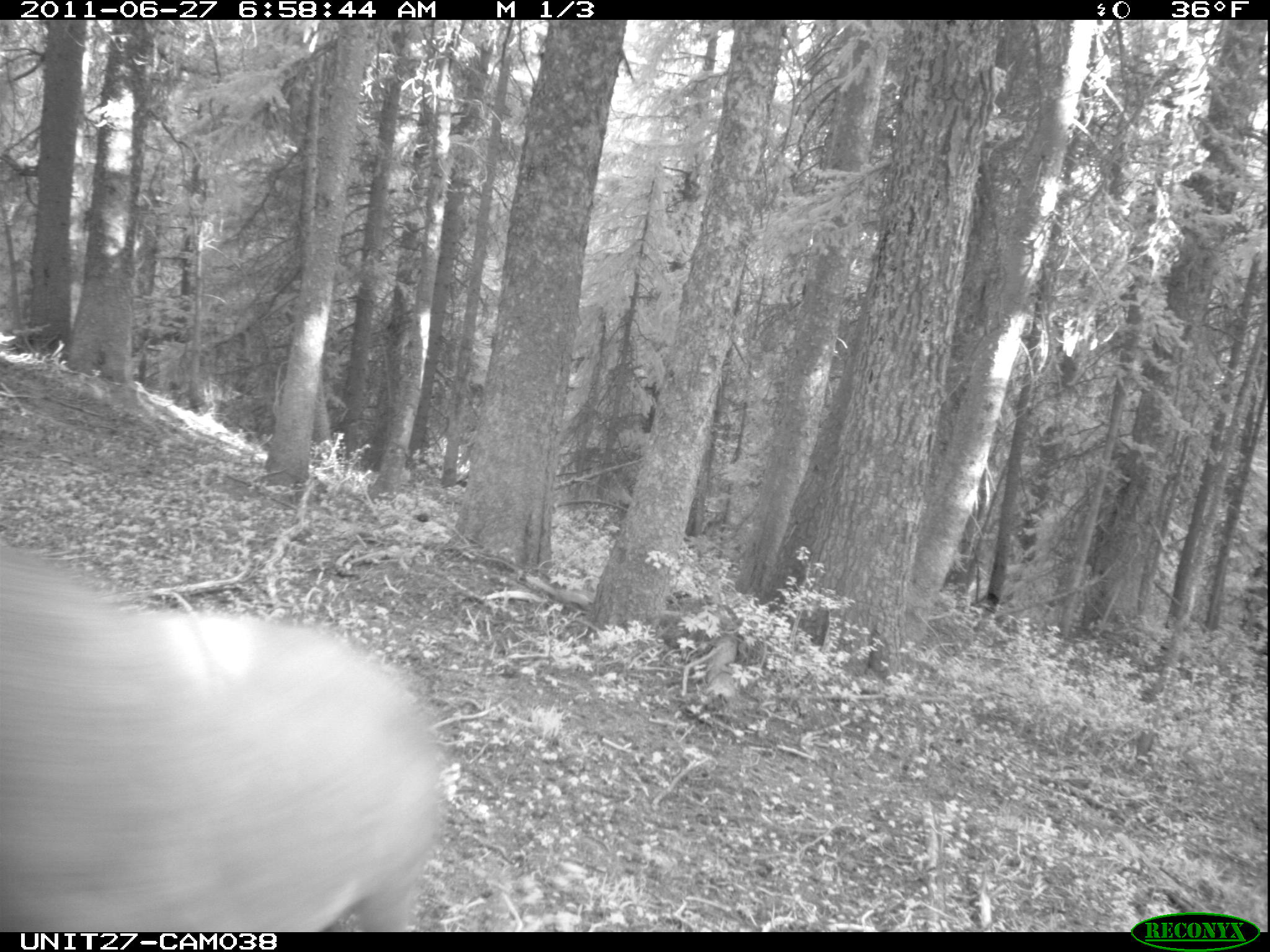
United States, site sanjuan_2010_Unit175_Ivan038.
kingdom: Animalia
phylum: Chordata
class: Mammalia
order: Artiodactyla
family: Cervidae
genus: Cervus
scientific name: Cervus elaphus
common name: red deer